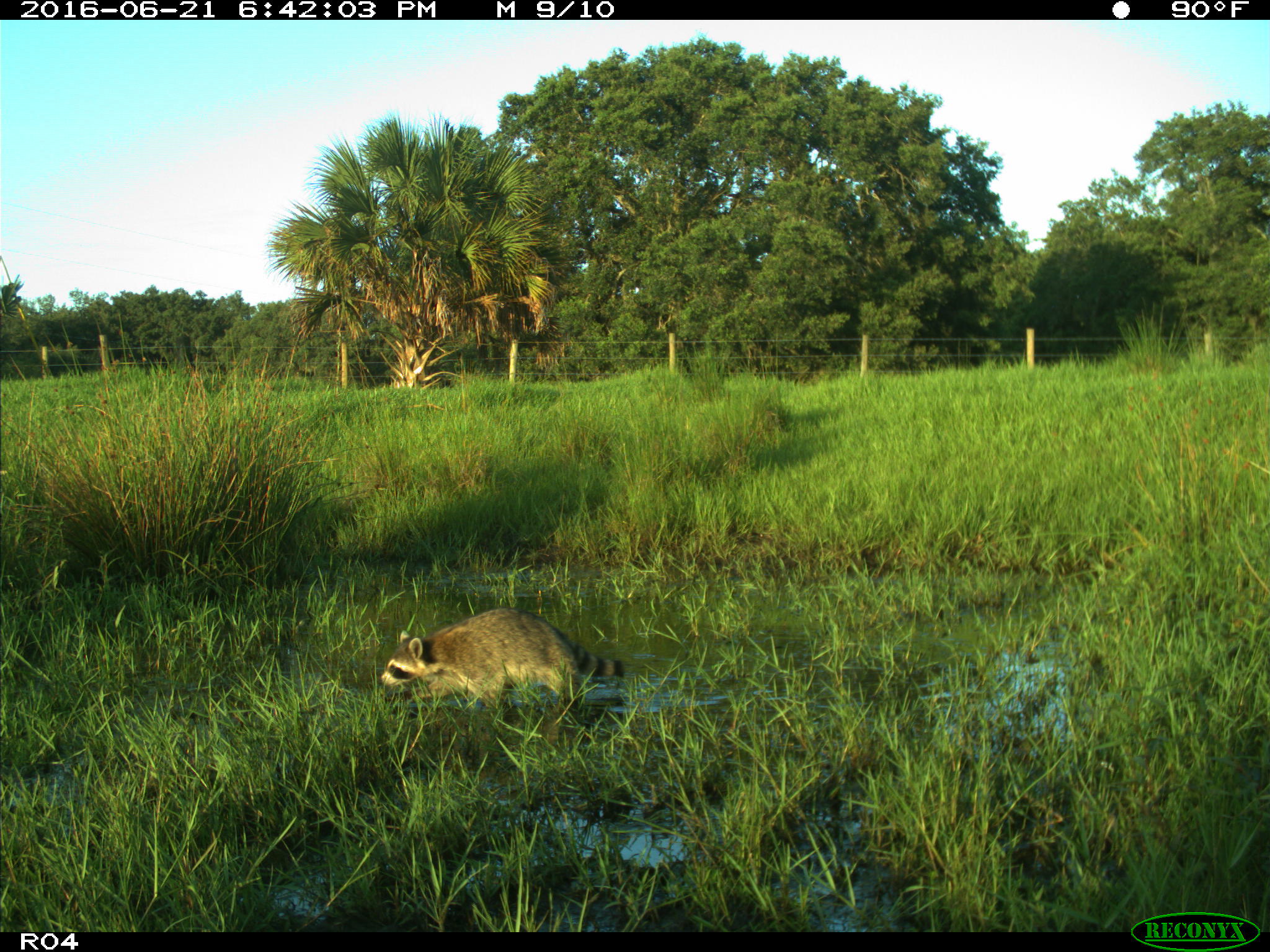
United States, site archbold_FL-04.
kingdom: Animalia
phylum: Chordata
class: Mammalia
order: Carnivora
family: Procyonidae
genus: Procyon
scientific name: Procyon lotor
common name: common raccoon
Procyon lotor (common raccoon).